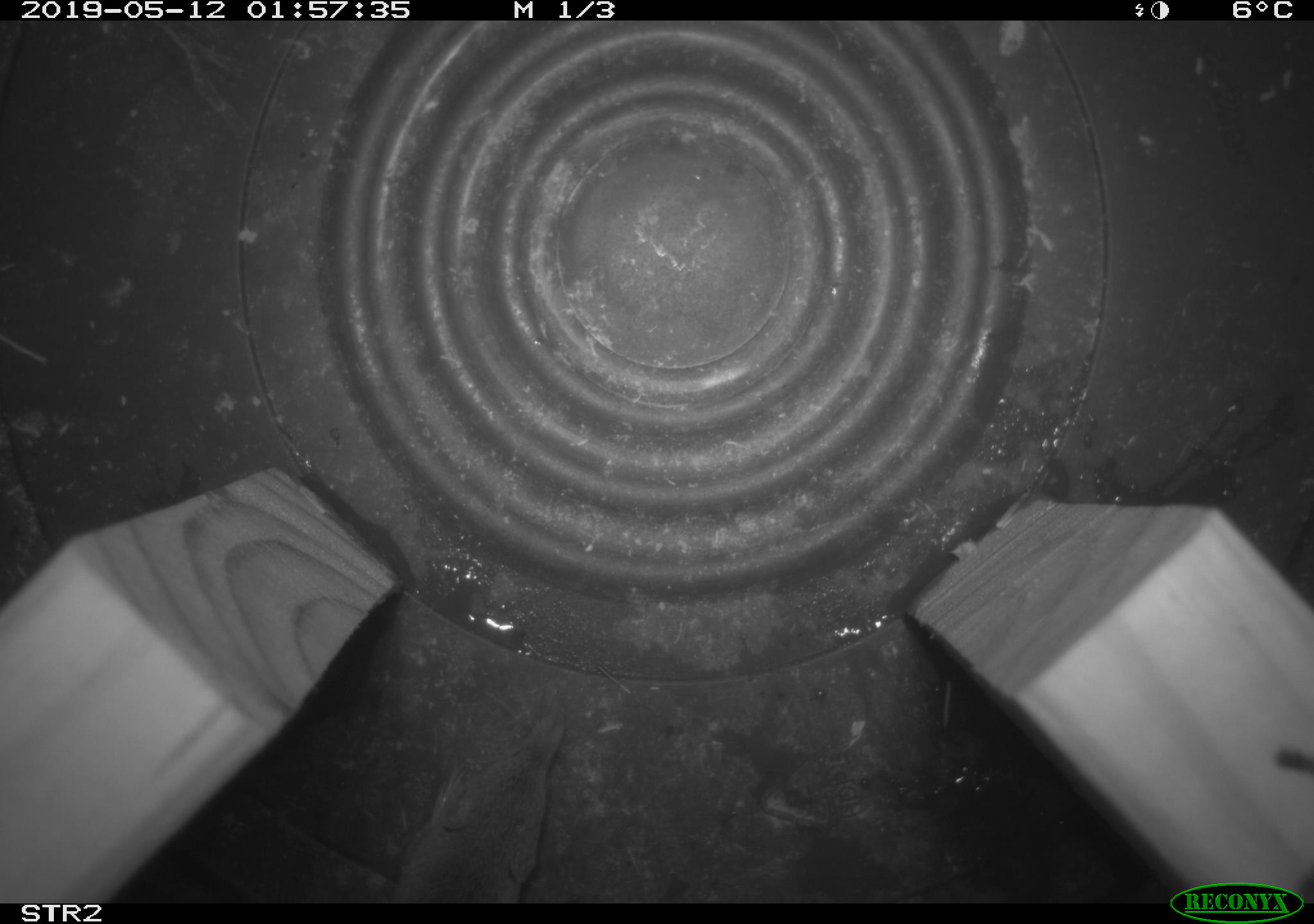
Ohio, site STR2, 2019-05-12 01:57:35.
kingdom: Animalia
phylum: Chordata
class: Mammalia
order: Eulipotyphla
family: Soricidae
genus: Sorex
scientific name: Sorex cinereus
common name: masked shrew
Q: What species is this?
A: Masked shrew (Sorex cinereus).